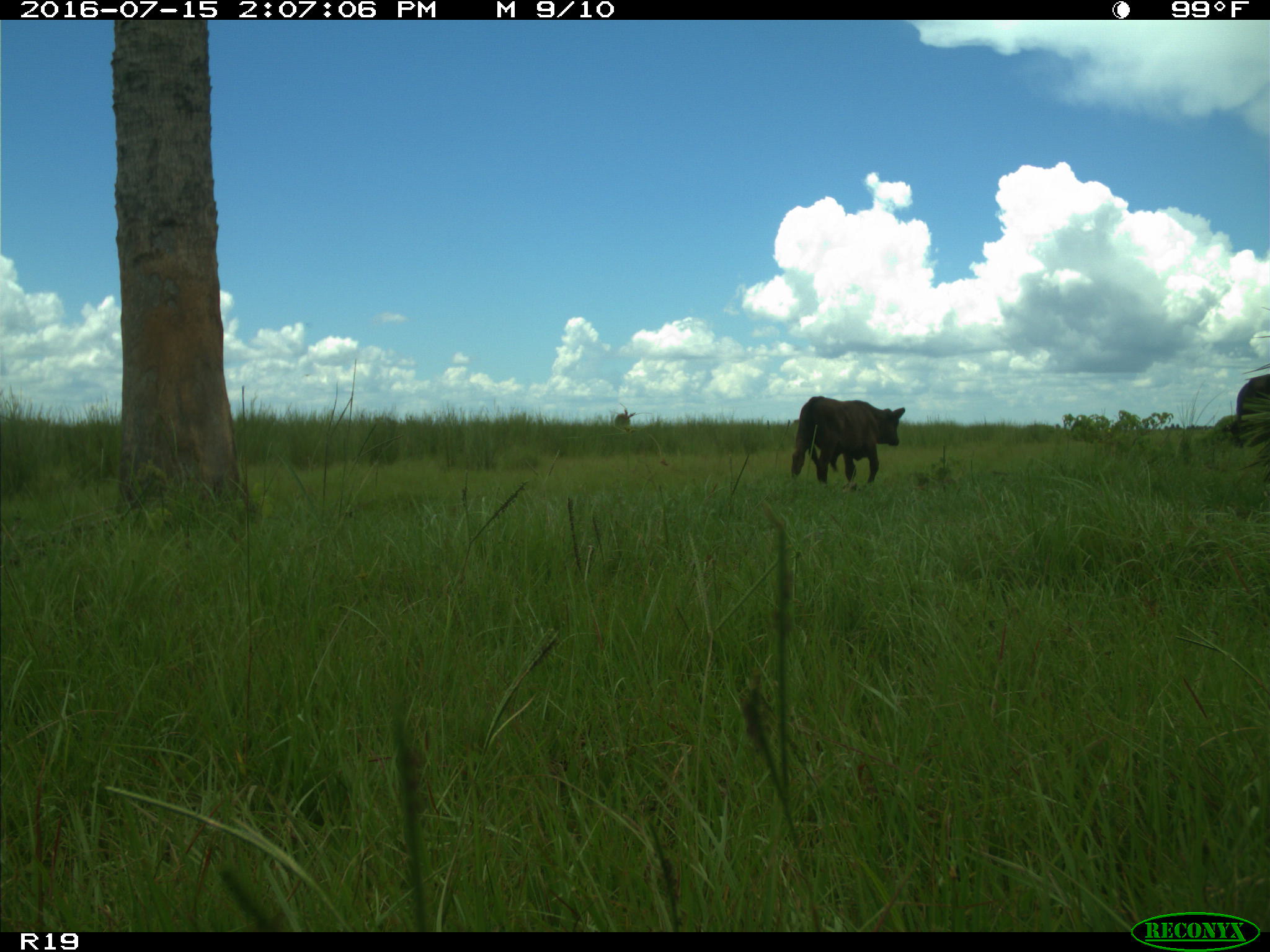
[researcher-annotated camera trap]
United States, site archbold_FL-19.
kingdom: Animalia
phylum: Chordata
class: Mammalia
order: Artiodactyla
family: Bovidae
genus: Bos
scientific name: Bos taurus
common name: domestic cow